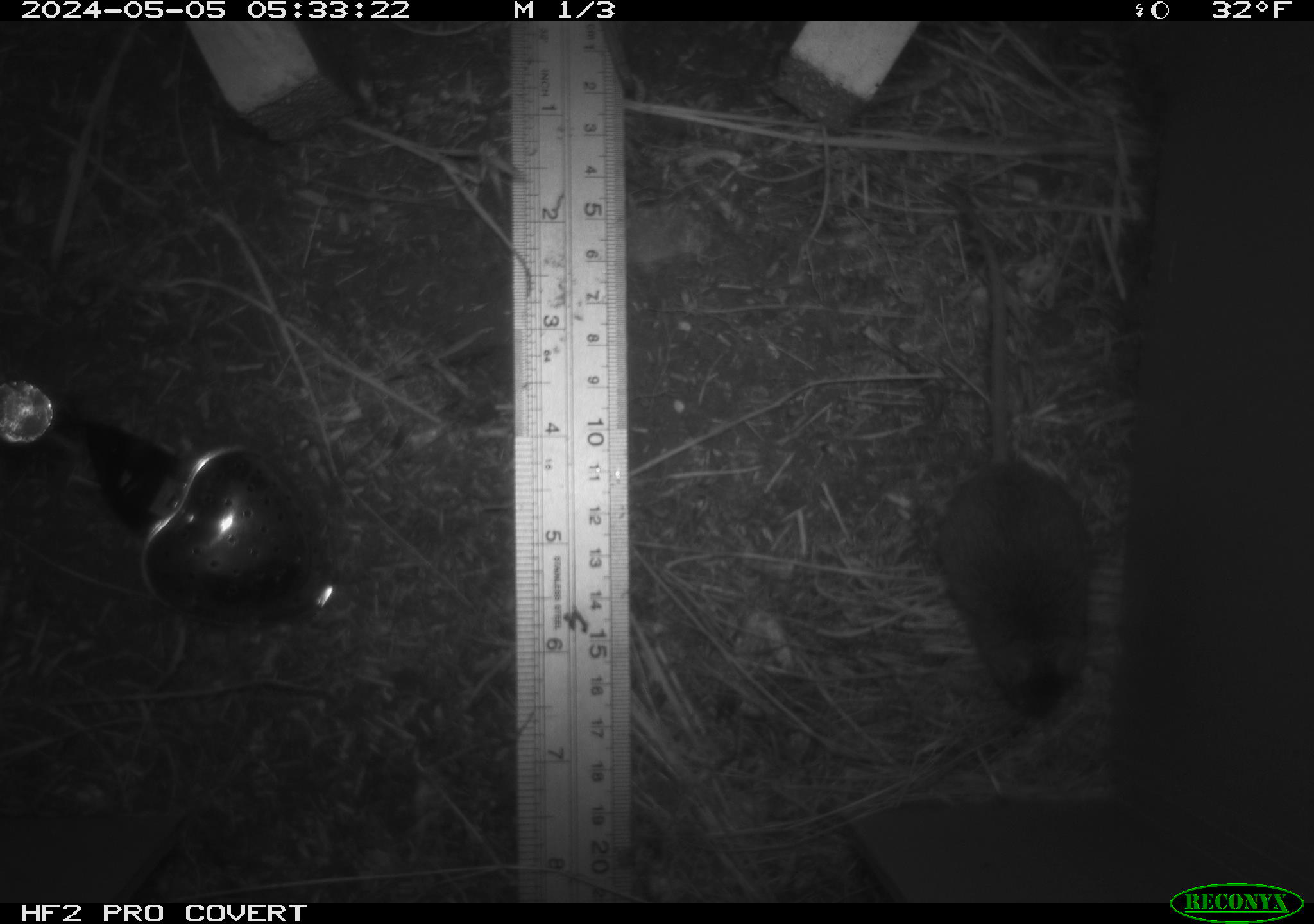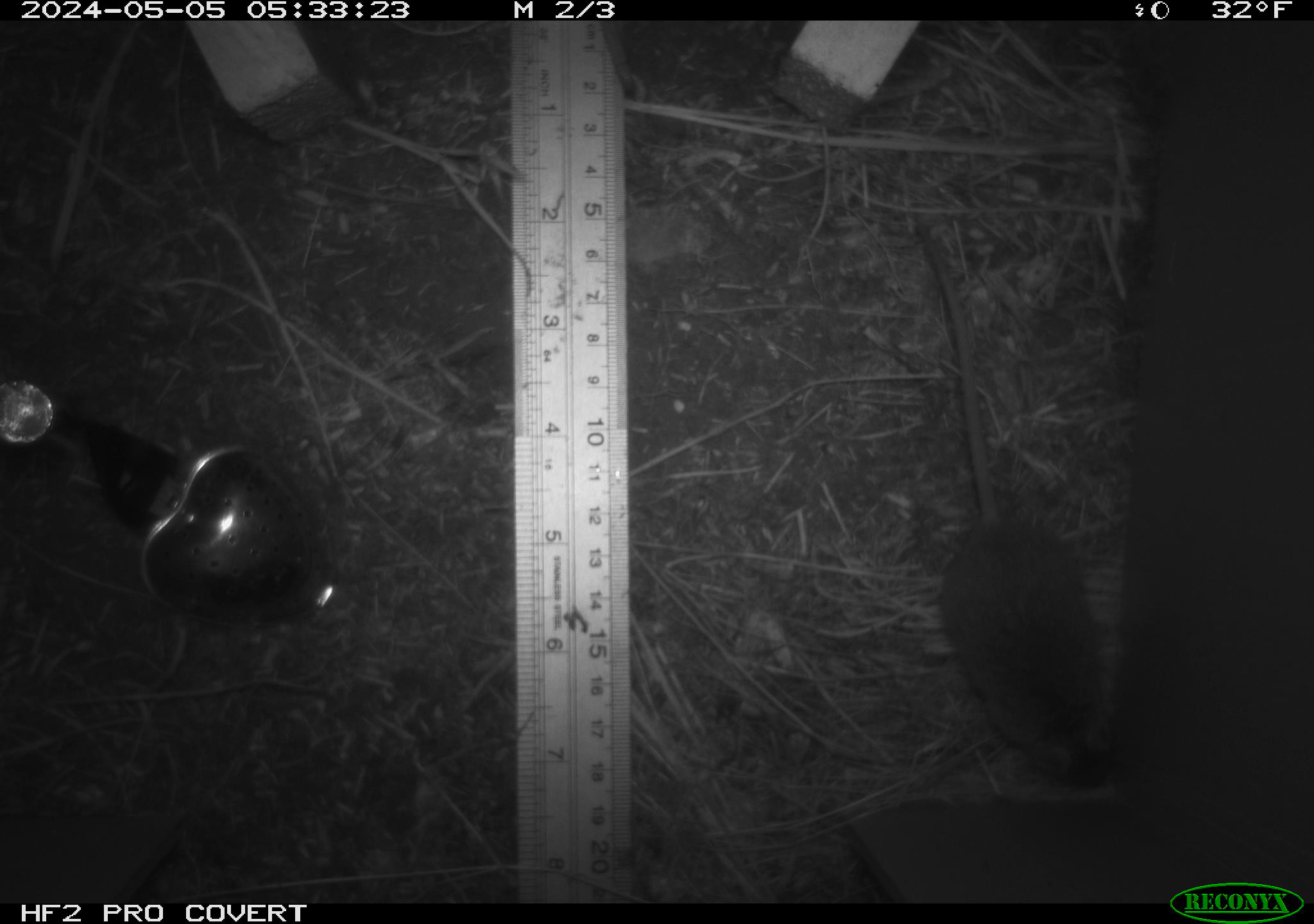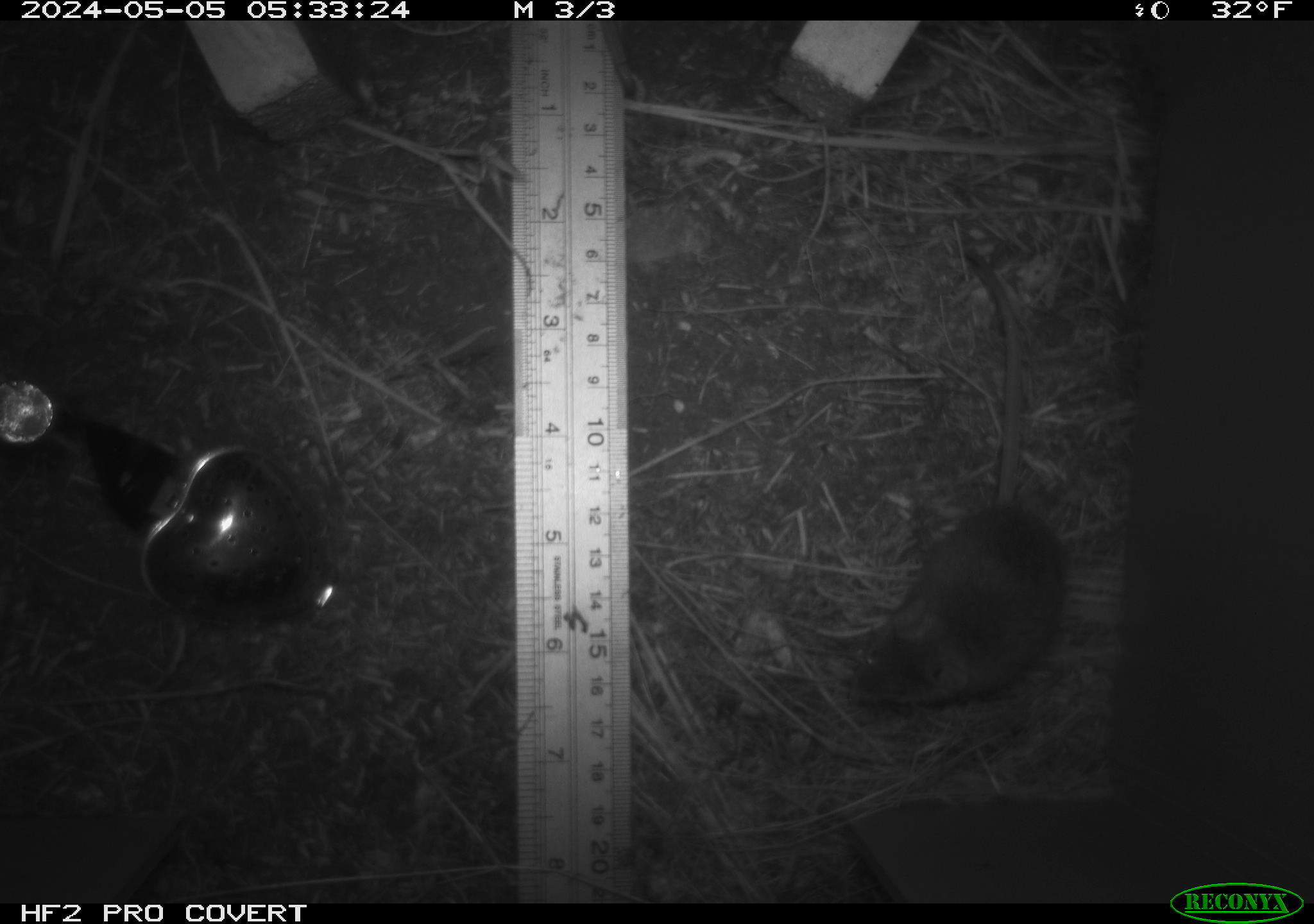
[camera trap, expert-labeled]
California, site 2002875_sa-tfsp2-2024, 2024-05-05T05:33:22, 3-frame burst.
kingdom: Animalia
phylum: Chordata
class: Mammalia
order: Rodentia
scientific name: Rodentia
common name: mouse species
Mouse species (Rodentia).